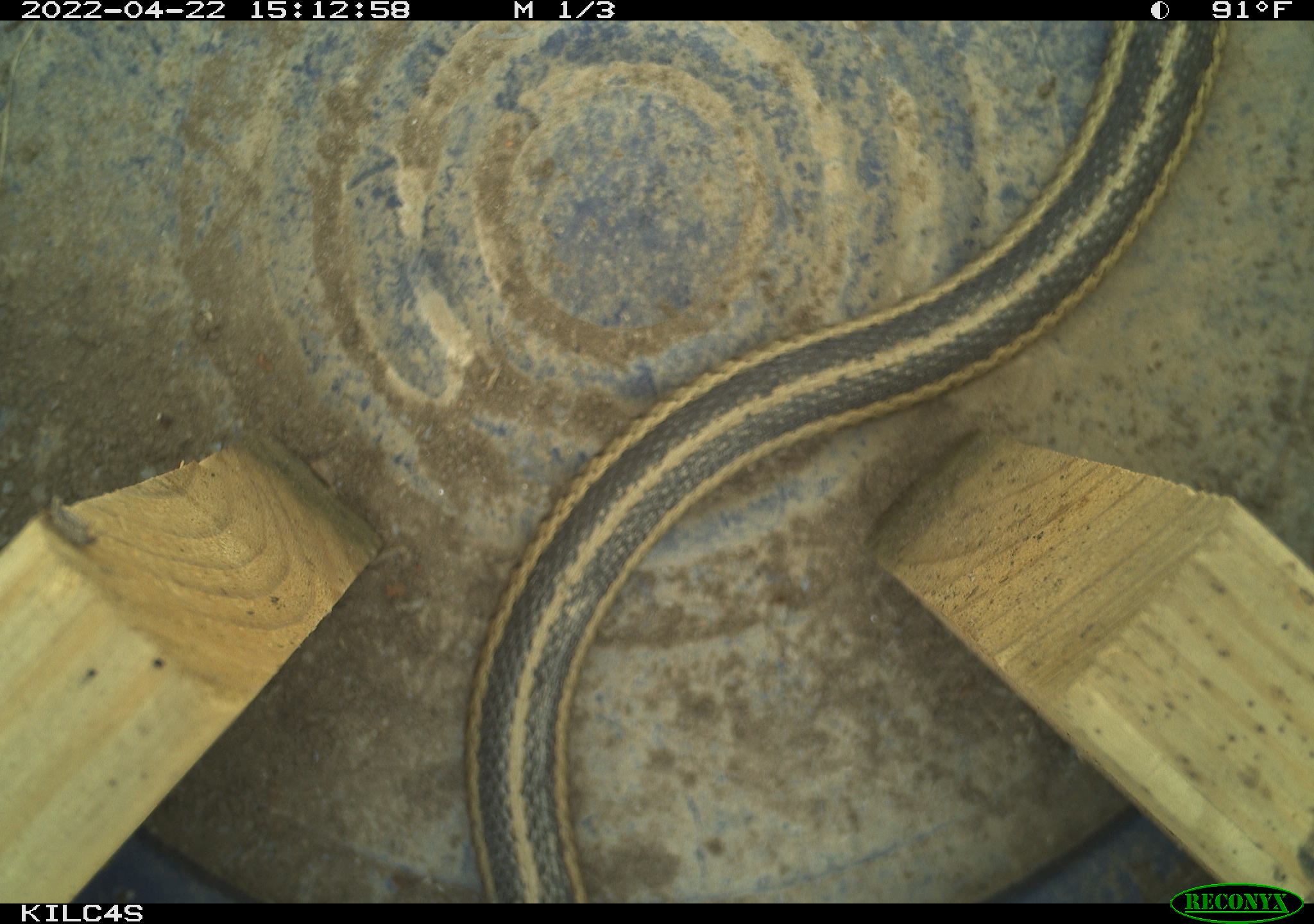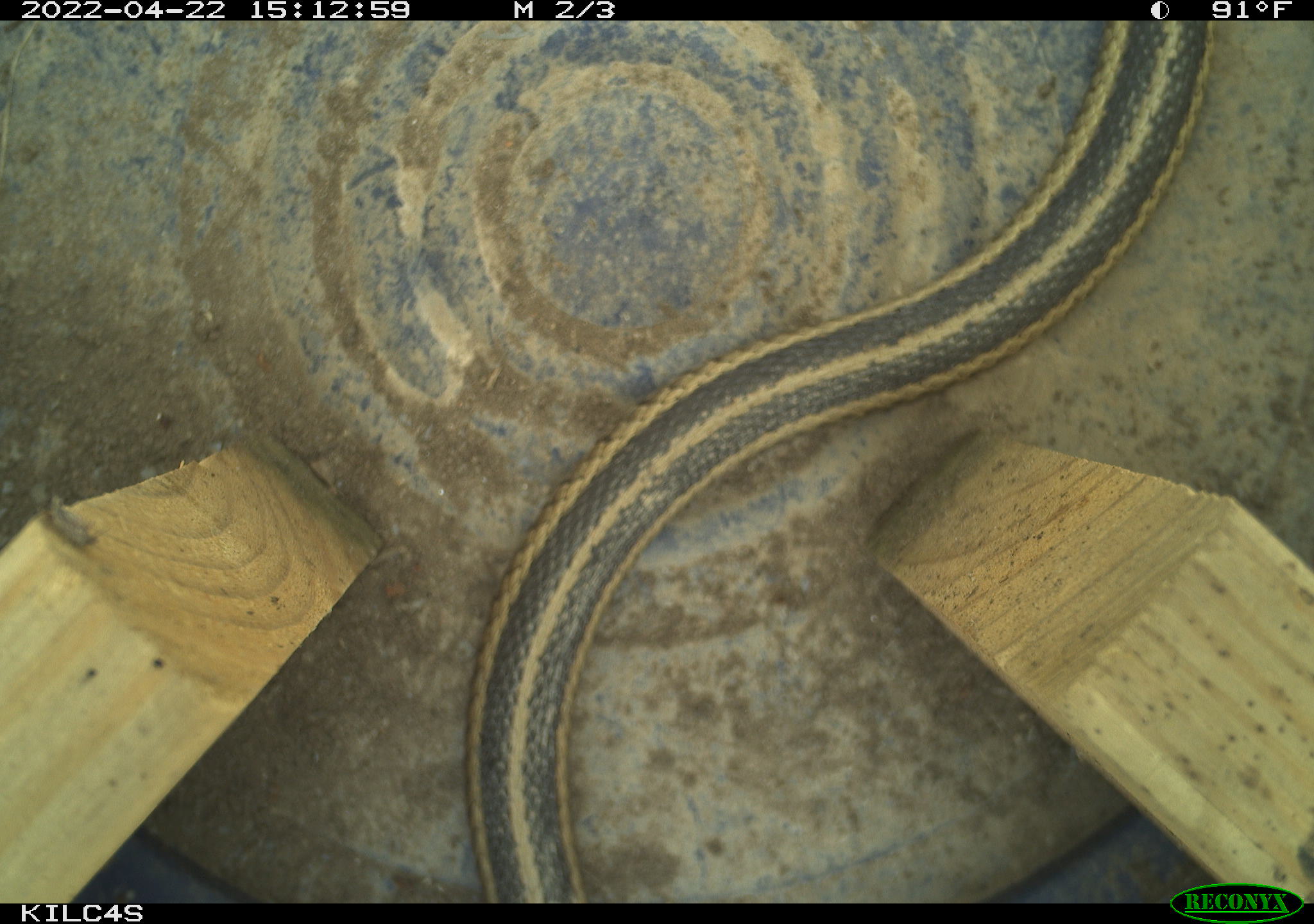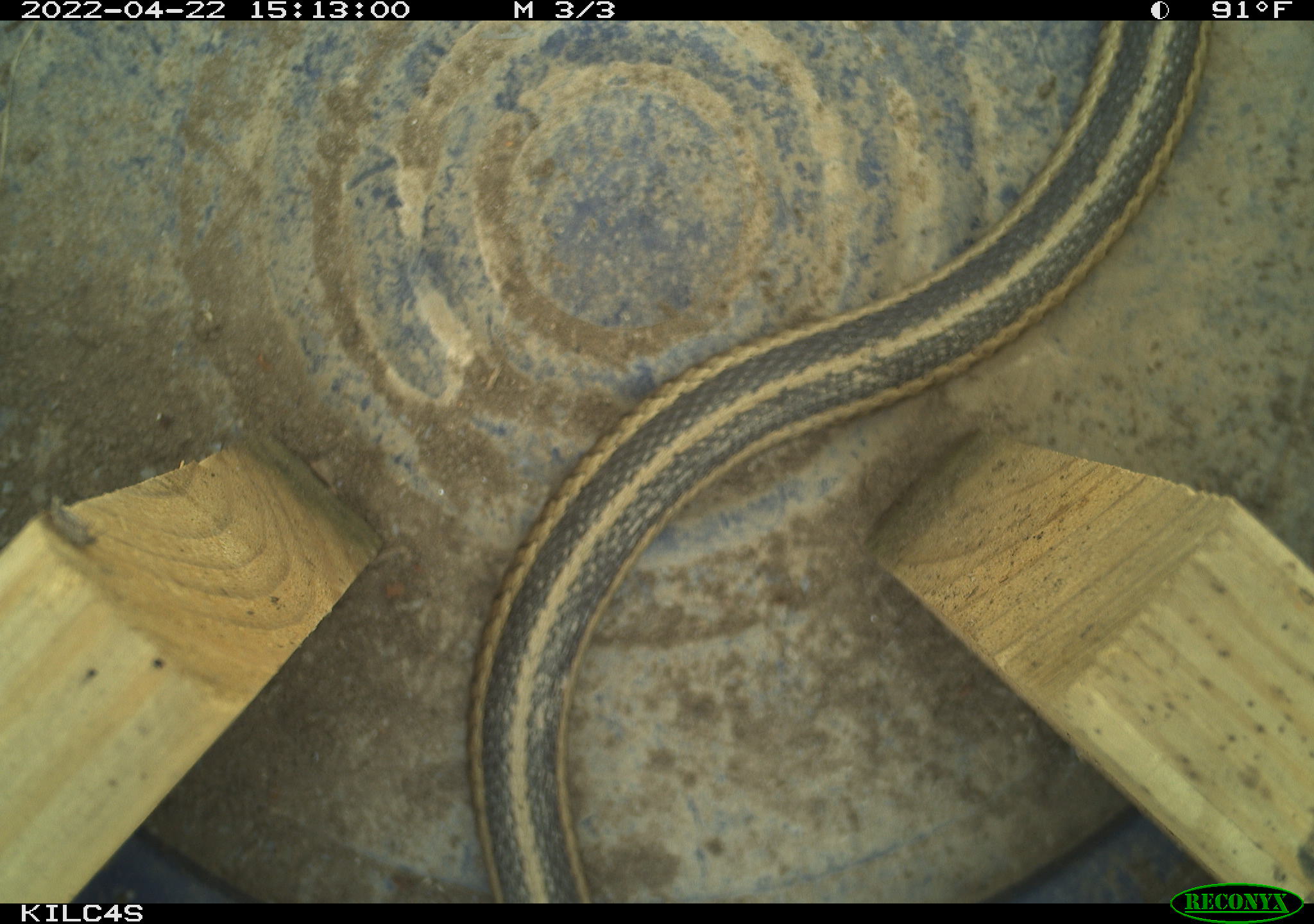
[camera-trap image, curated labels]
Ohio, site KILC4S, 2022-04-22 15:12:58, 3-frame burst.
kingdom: Animalia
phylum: Chordata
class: Reptilia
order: Squamata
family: Colubridae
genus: Thamnophis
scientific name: Thamnophis sirtalis sirtalis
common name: eastern gartersnake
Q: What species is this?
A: Eastern gartersnake (Thamnophis sirtalis sirtalis).